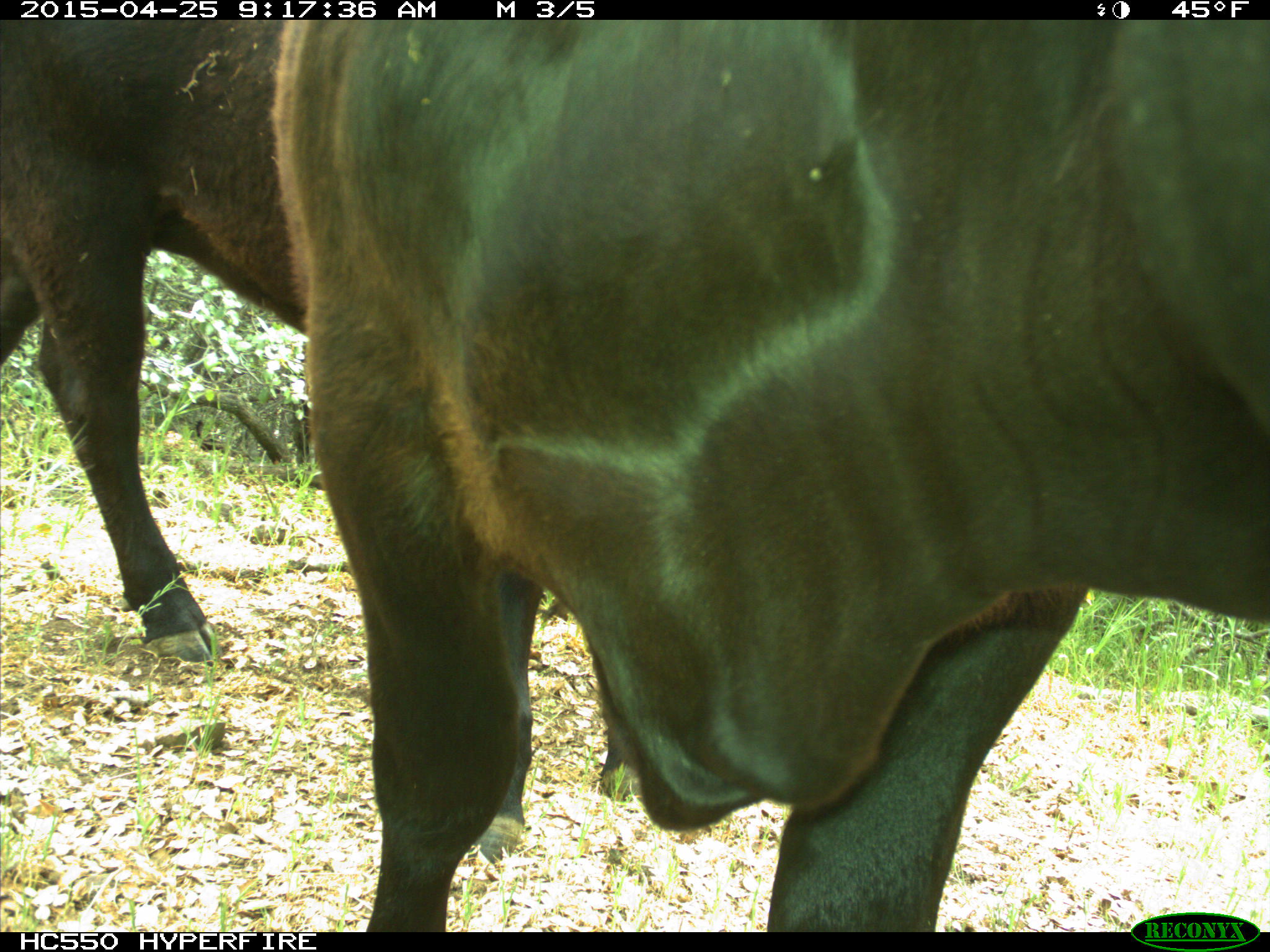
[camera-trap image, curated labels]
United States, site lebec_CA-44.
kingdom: Animalia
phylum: Chordata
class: Mammalia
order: Artiodactyla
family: Suidae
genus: Sus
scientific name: Sus scrofa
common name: wild boar